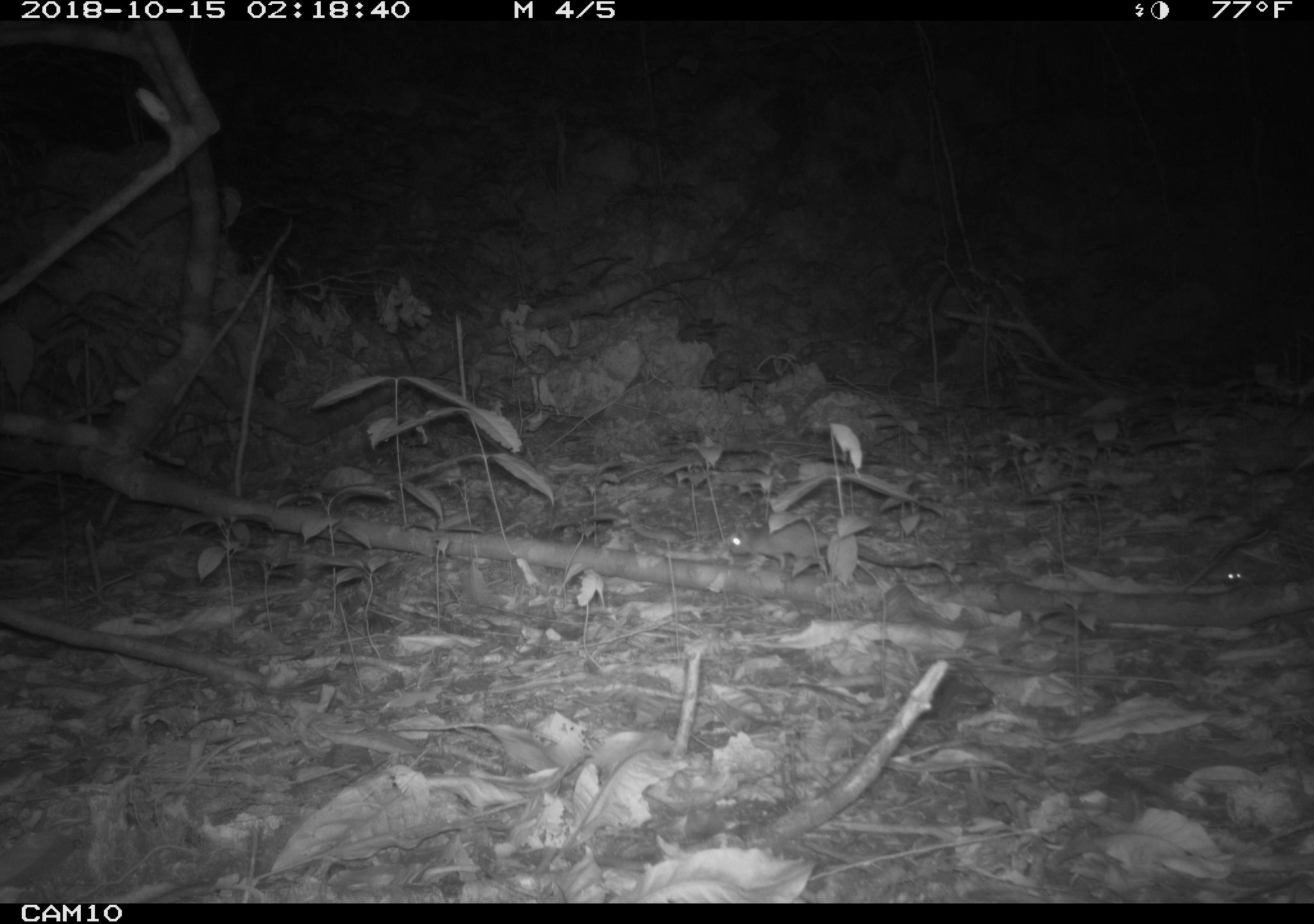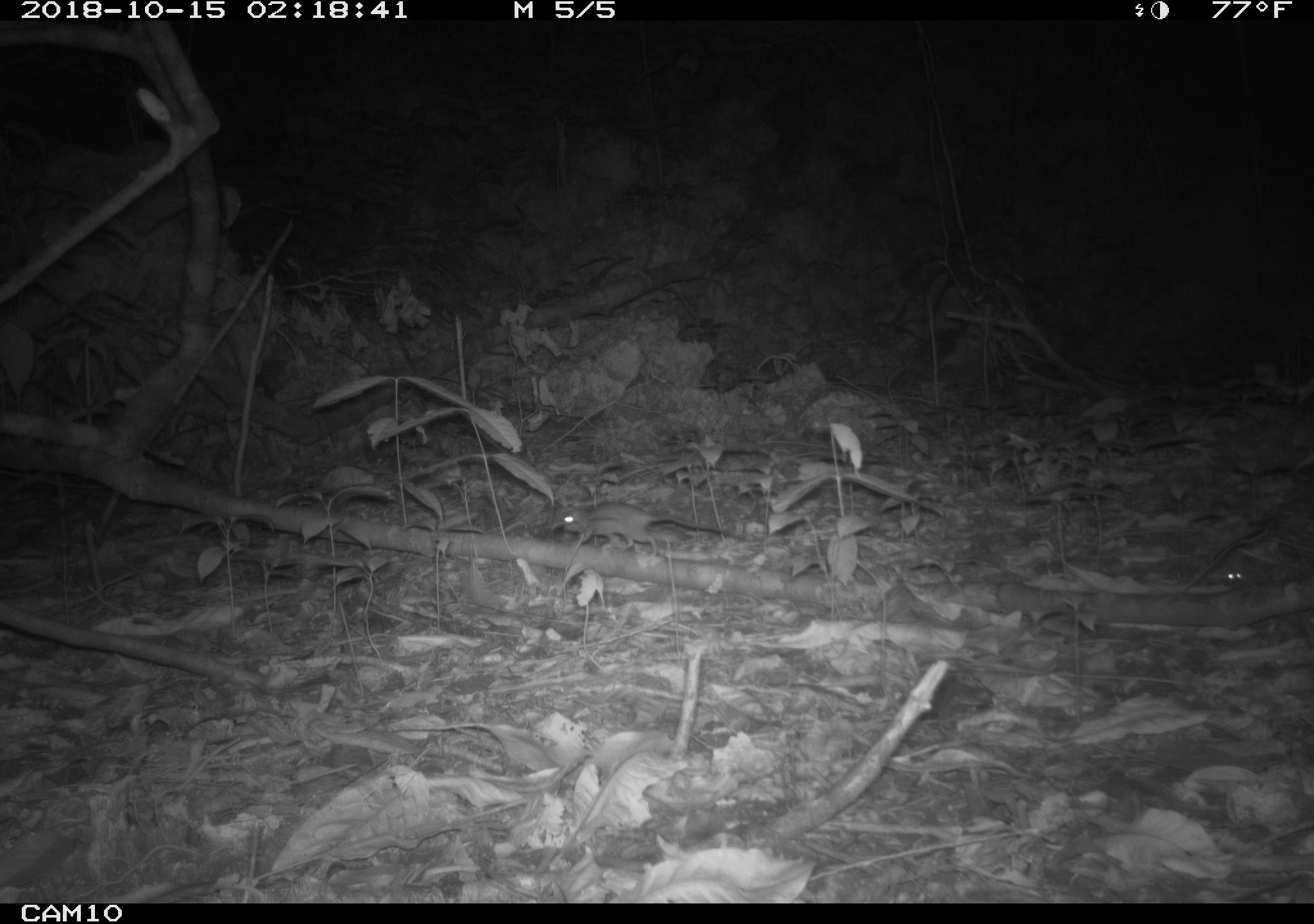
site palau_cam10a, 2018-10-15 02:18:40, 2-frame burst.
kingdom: Animalia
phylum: Chordata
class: Mammalia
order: Rodentia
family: Muridae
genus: Rattus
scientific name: Rattus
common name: rat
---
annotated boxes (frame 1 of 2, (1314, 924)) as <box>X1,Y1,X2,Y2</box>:
rat: <box>724,517,961,594</box>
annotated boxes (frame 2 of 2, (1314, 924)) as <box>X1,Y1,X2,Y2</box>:
rat: <box>553,497,733,553</box>